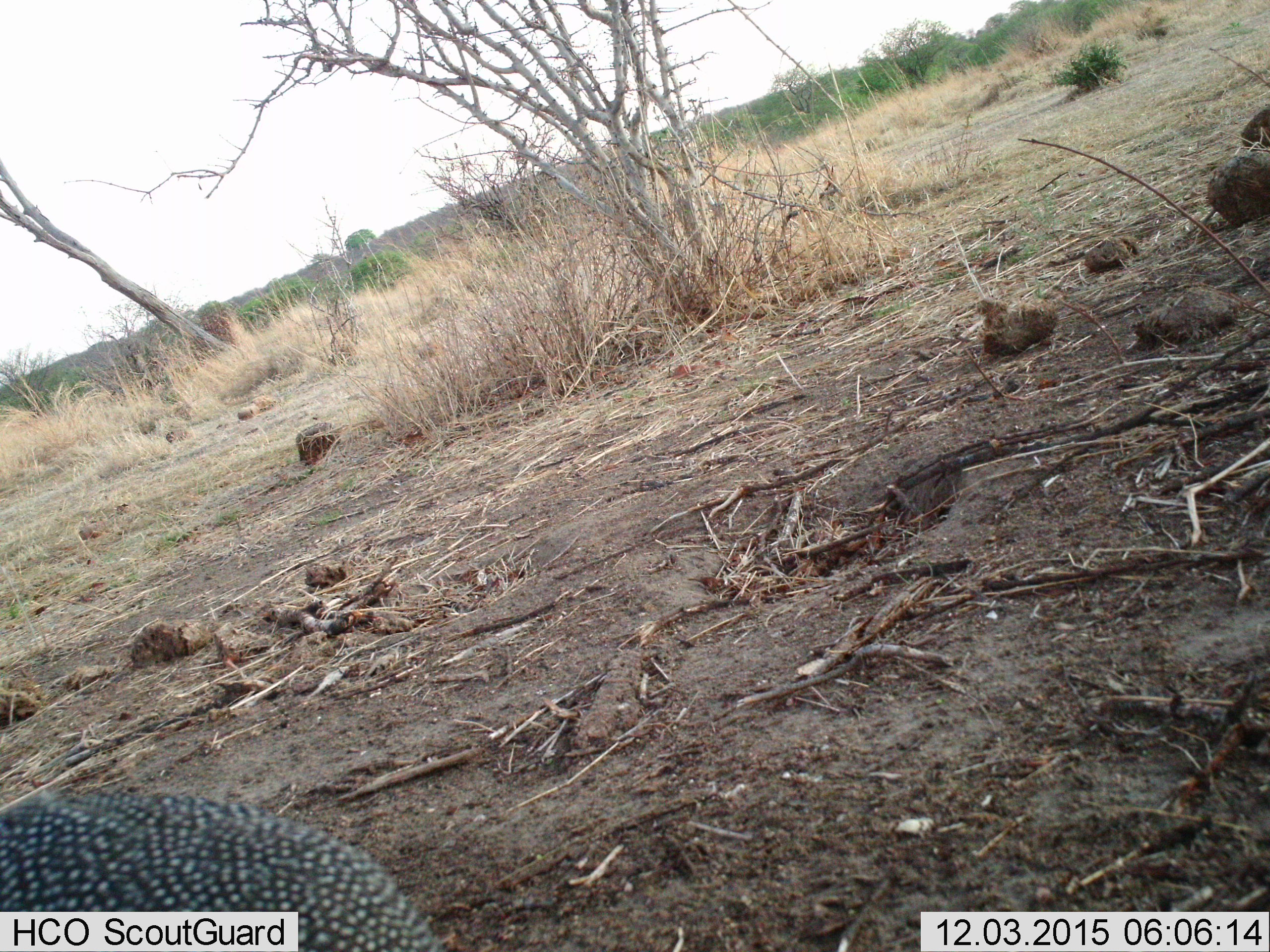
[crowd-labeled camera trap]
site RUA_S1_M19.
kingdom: Animalia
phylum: Chordata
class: Aves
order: Galliformes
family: Numididae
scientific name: Numididae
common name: guineafowl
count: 1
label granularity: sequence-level